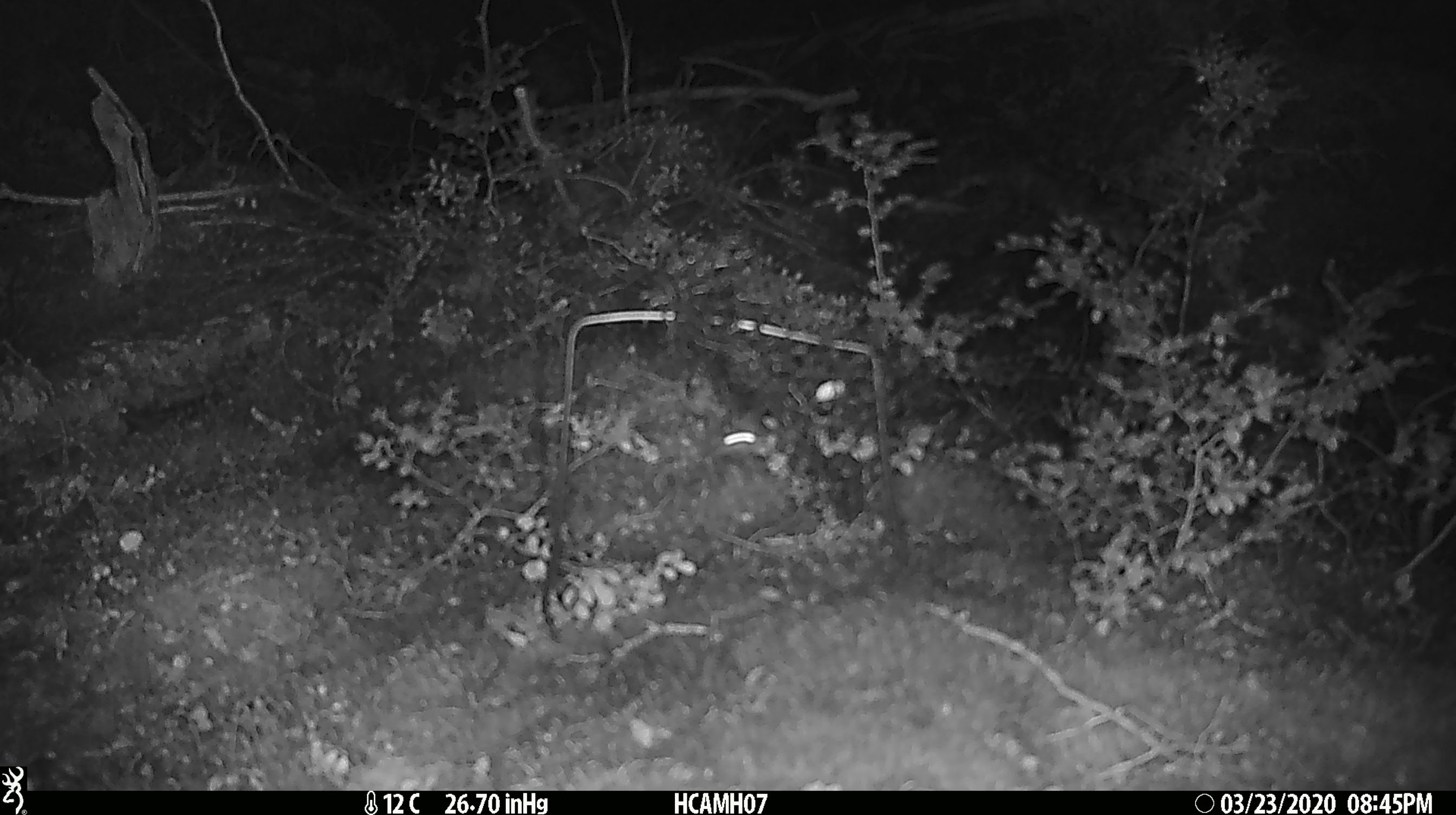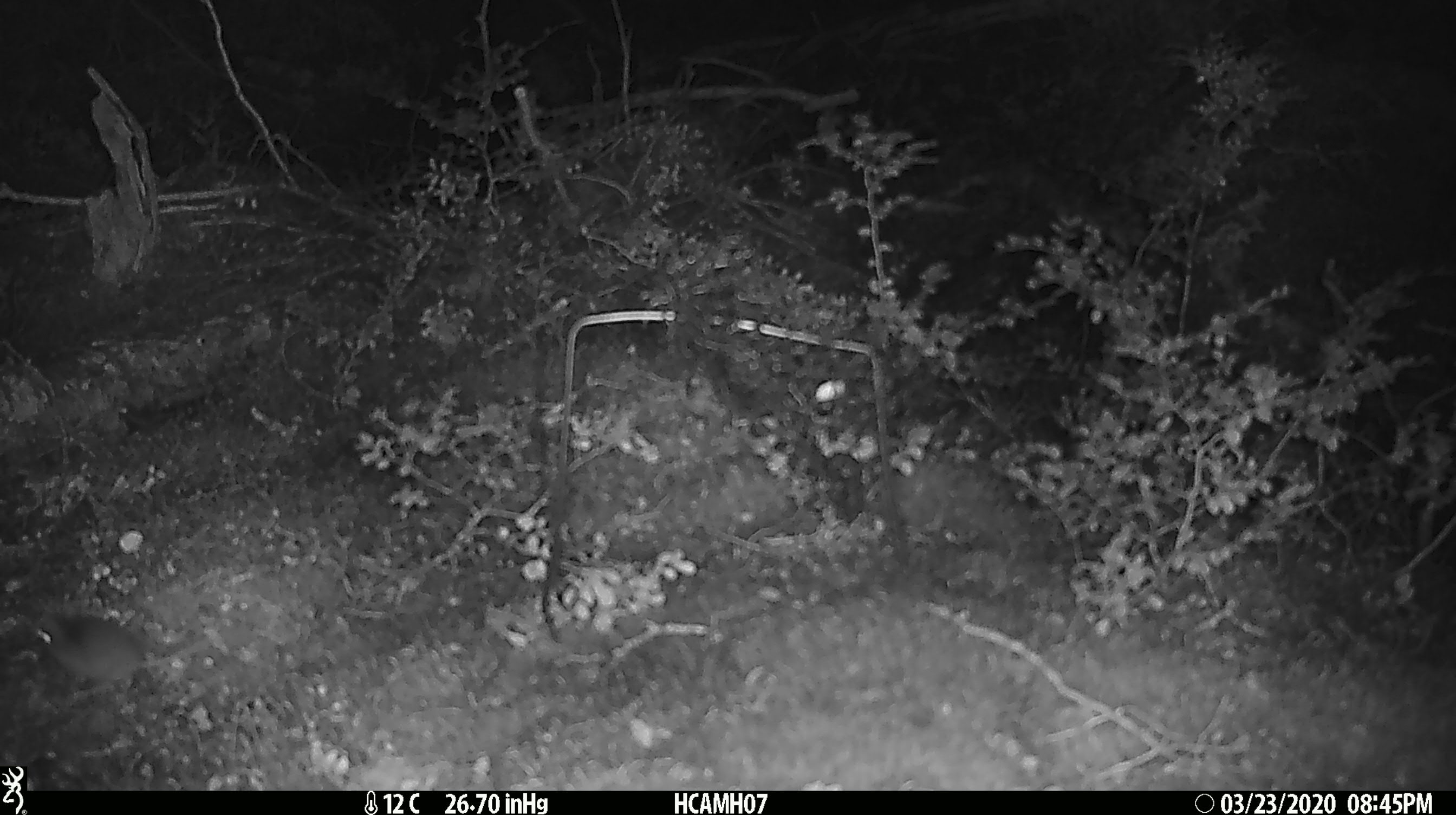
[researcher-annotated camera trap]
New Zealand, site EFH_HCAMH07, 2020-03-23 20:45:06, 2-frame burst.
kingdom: Animalia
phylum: Chordata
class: Mammalia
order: Rodentia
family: Muridae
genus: Mus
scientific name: Mus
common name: mouse